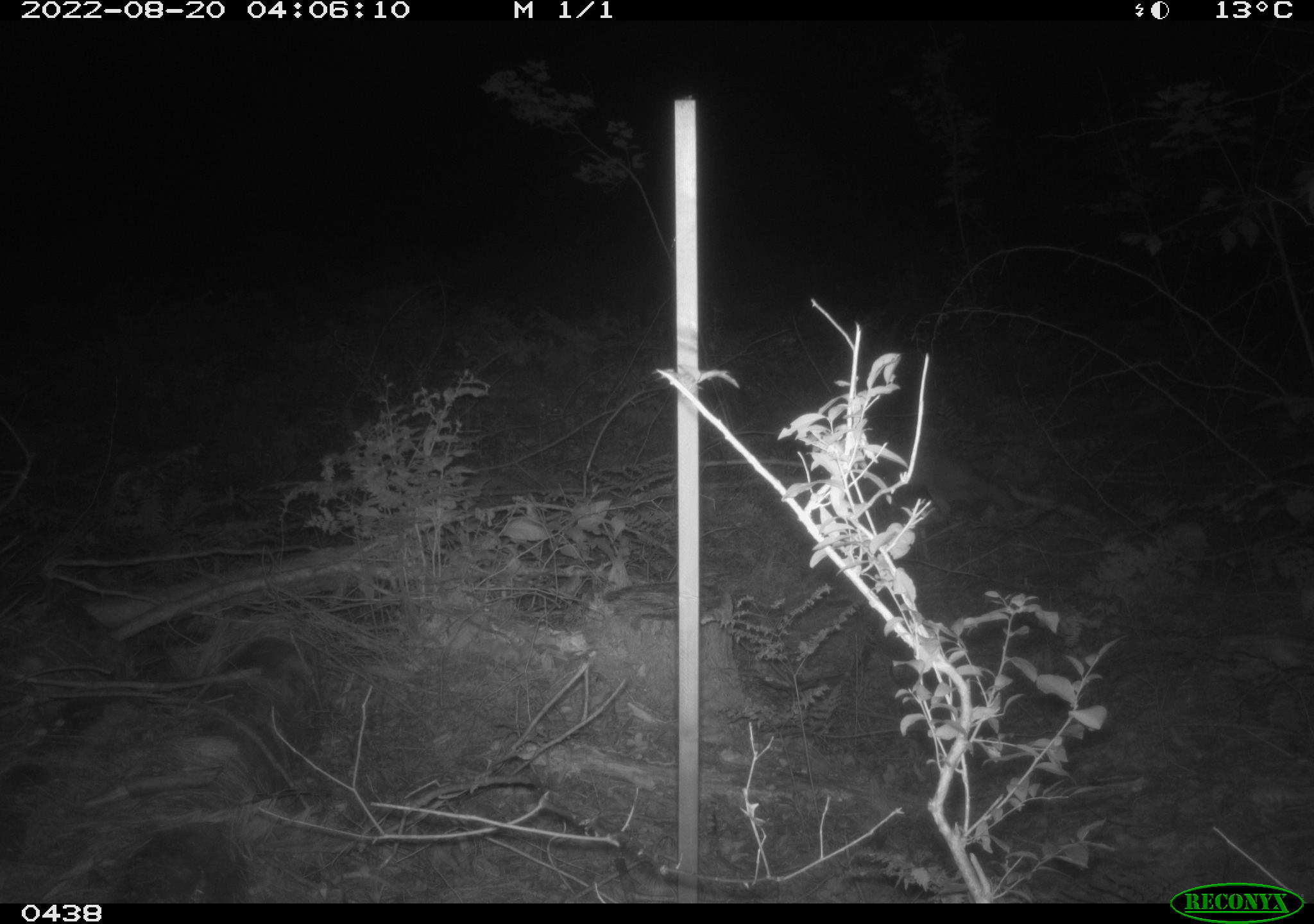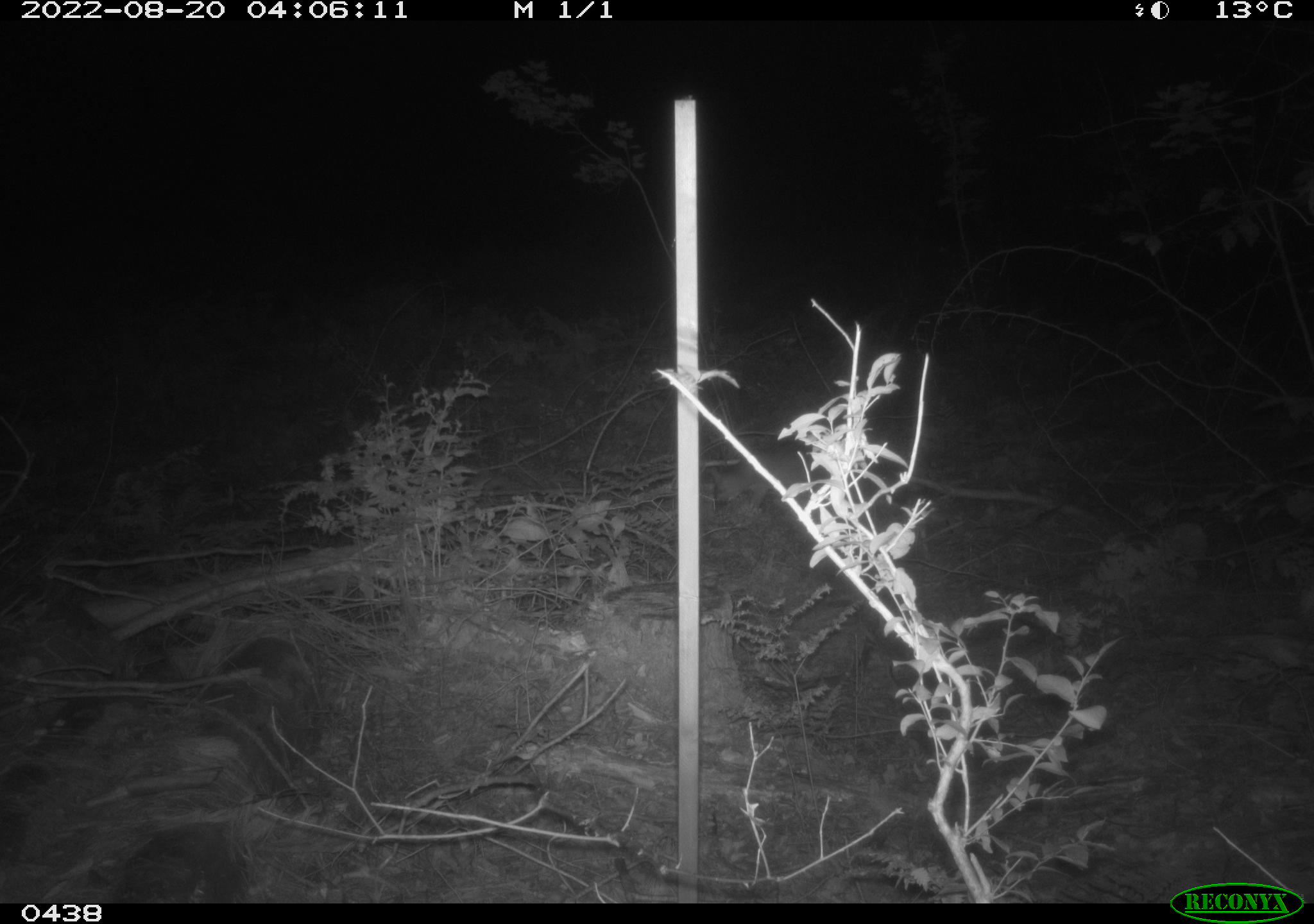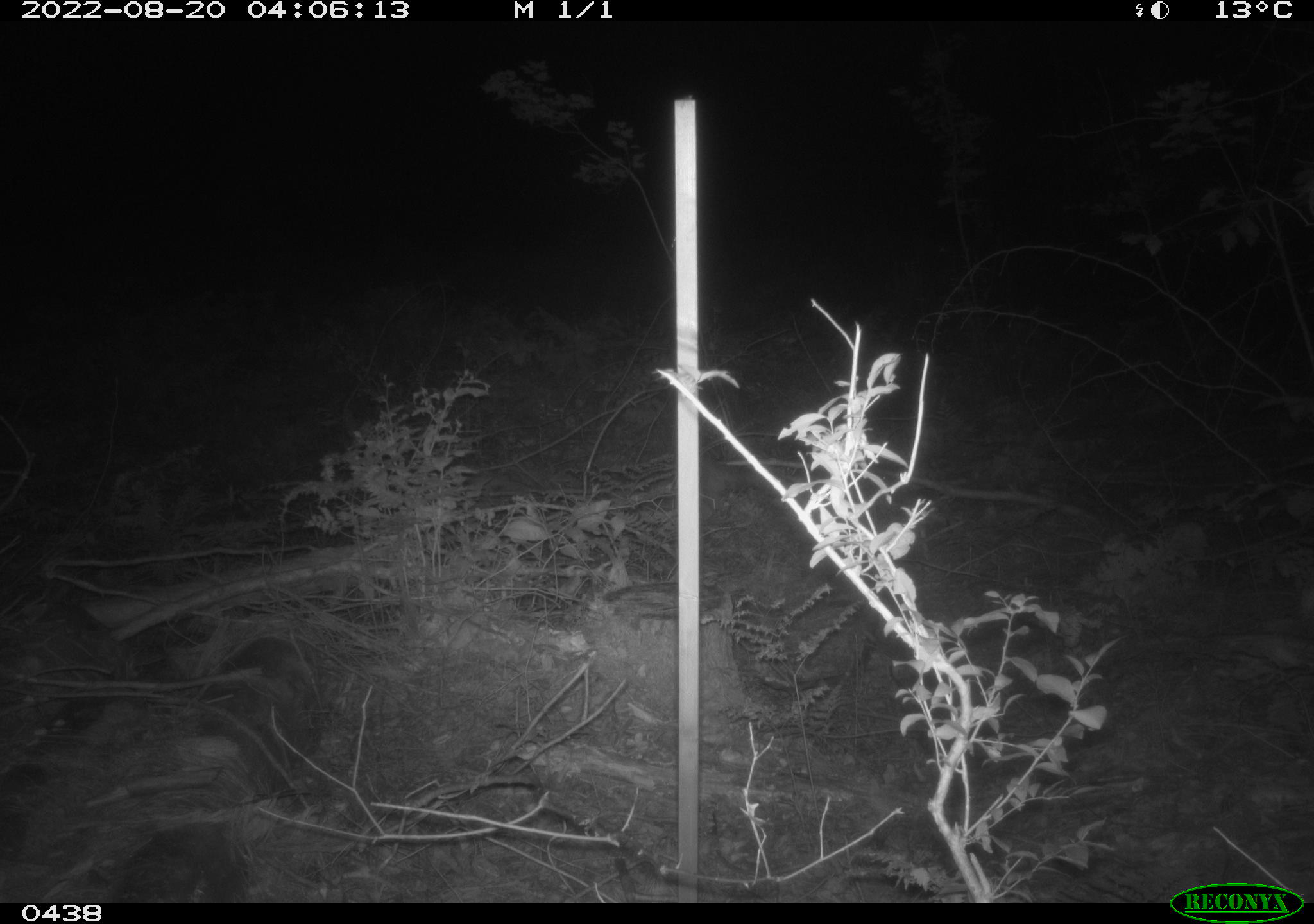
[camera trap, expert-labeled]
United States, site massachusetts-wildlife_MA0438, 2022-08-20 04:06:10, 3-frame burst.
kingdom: Animalia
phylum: Chordata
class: Mammalia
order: Carnivora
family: Mustelidae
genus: Mustela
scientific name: Mustela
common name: weasel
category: weasel sp.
Weasel sp. (weasel) (Mustela).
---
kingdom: Animalia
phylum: Chordata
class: Mammalia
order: Carnivora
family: Felidae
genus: Felis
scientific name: Felis catus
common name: domestic cat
Domestic cat (Felis catus).